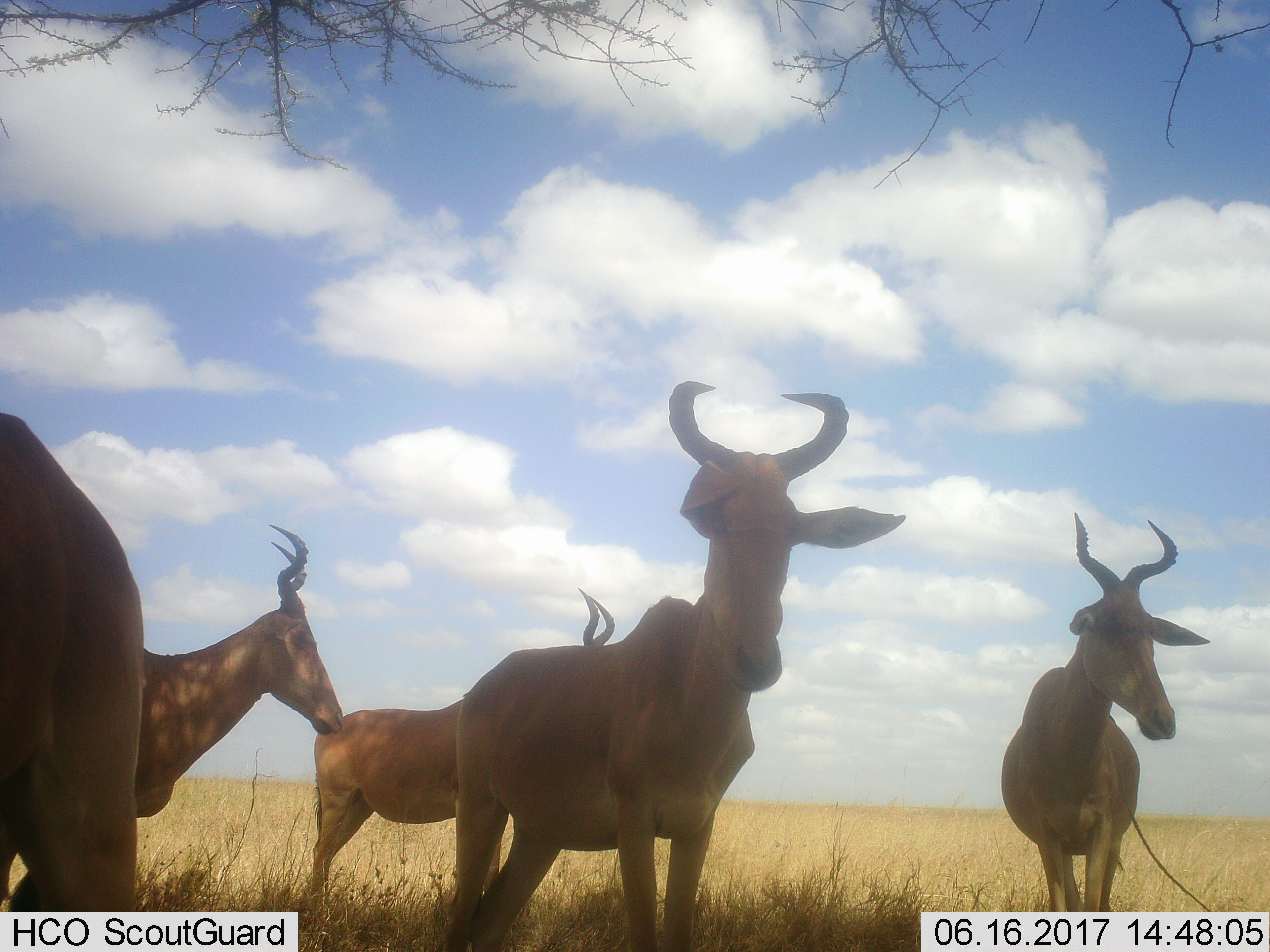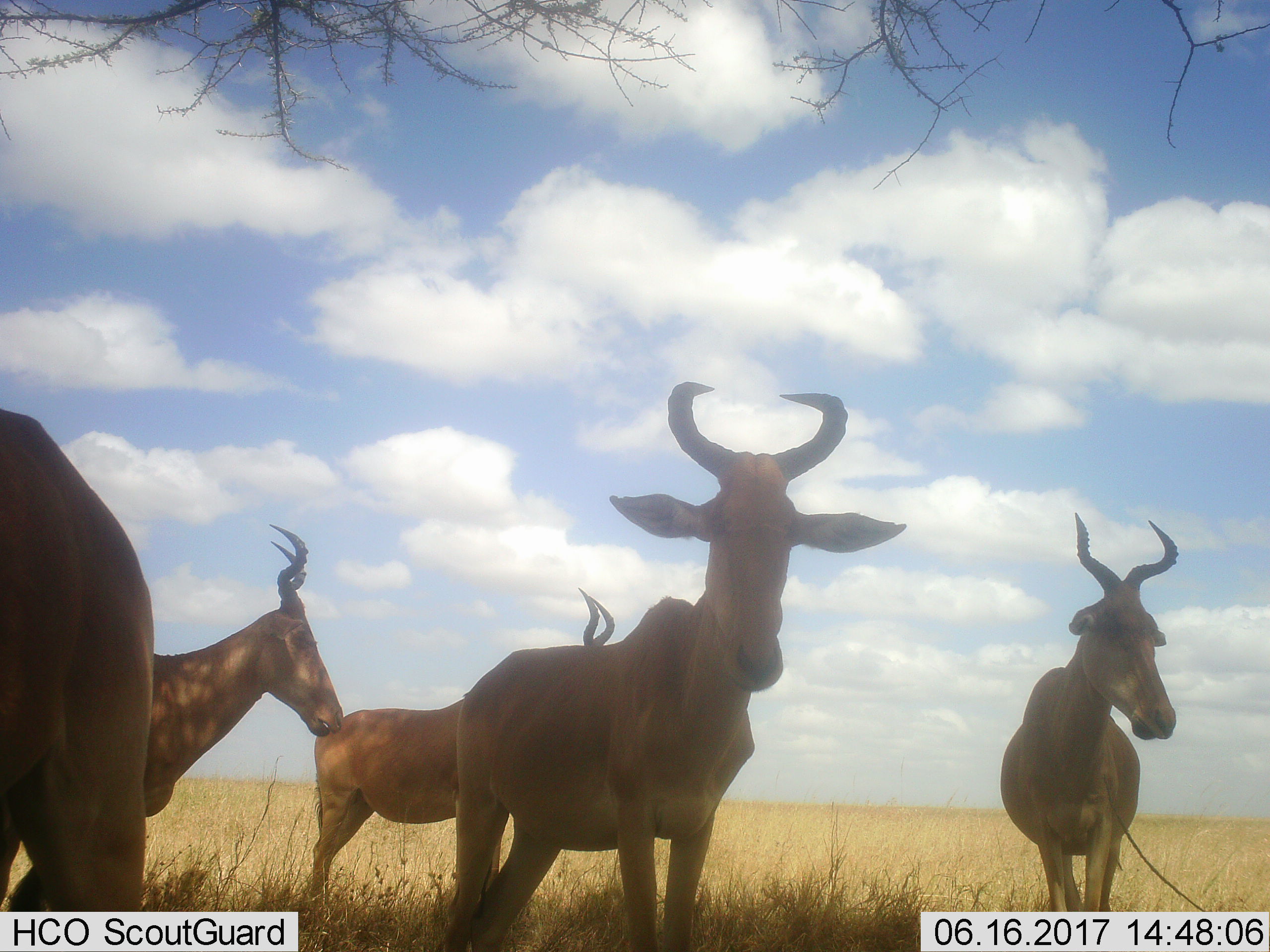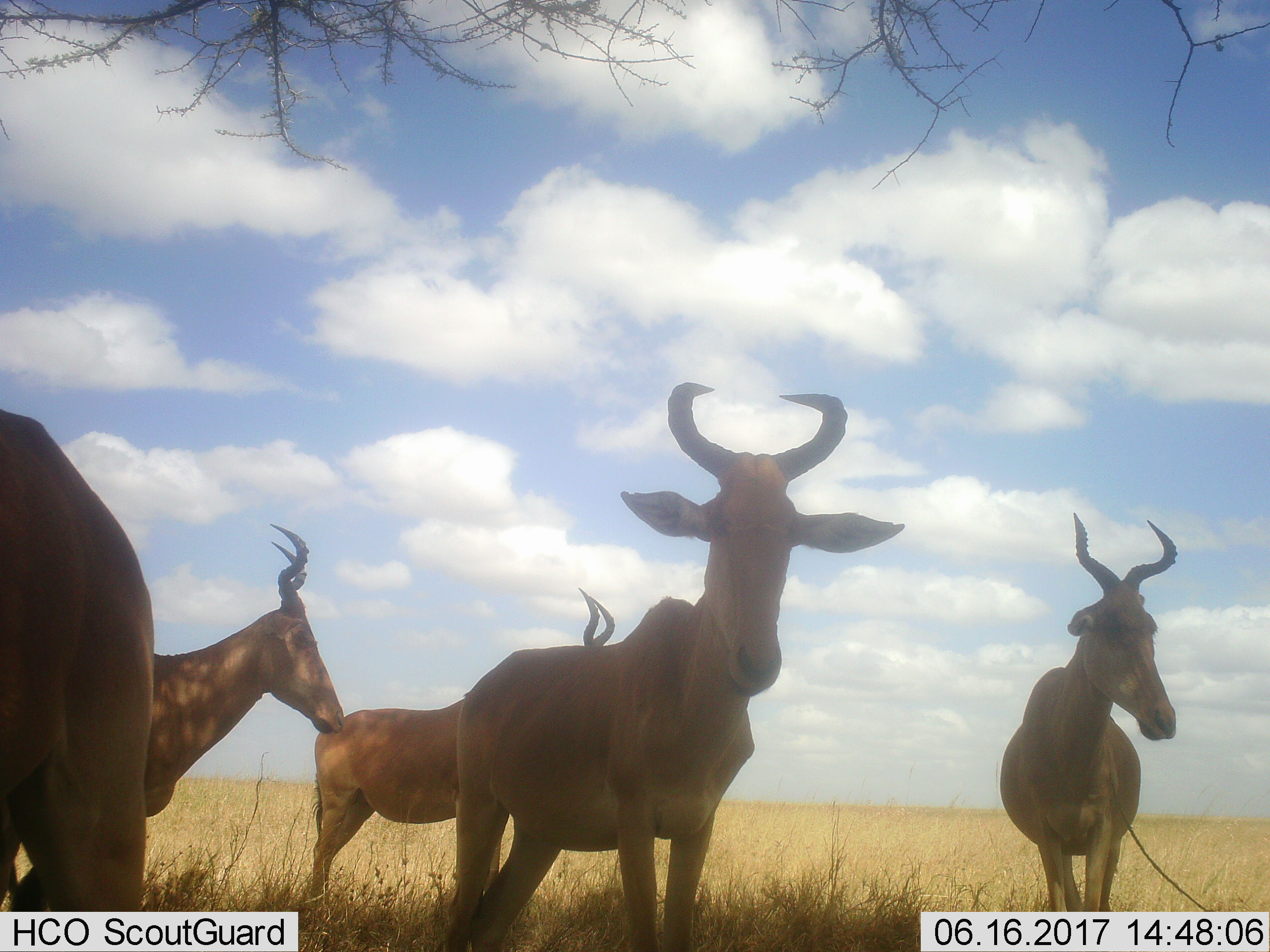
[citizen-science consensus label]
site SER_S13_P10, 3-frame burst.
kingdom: Animalia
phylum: Chordata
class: Mammalia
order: Artiodactyla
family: Bovidae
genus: Alcelaphus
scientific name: Alcelaphus buselaphus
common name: hartebeest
Hartebeest (Alcelaphus buselaphus), count 5. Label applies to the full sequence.